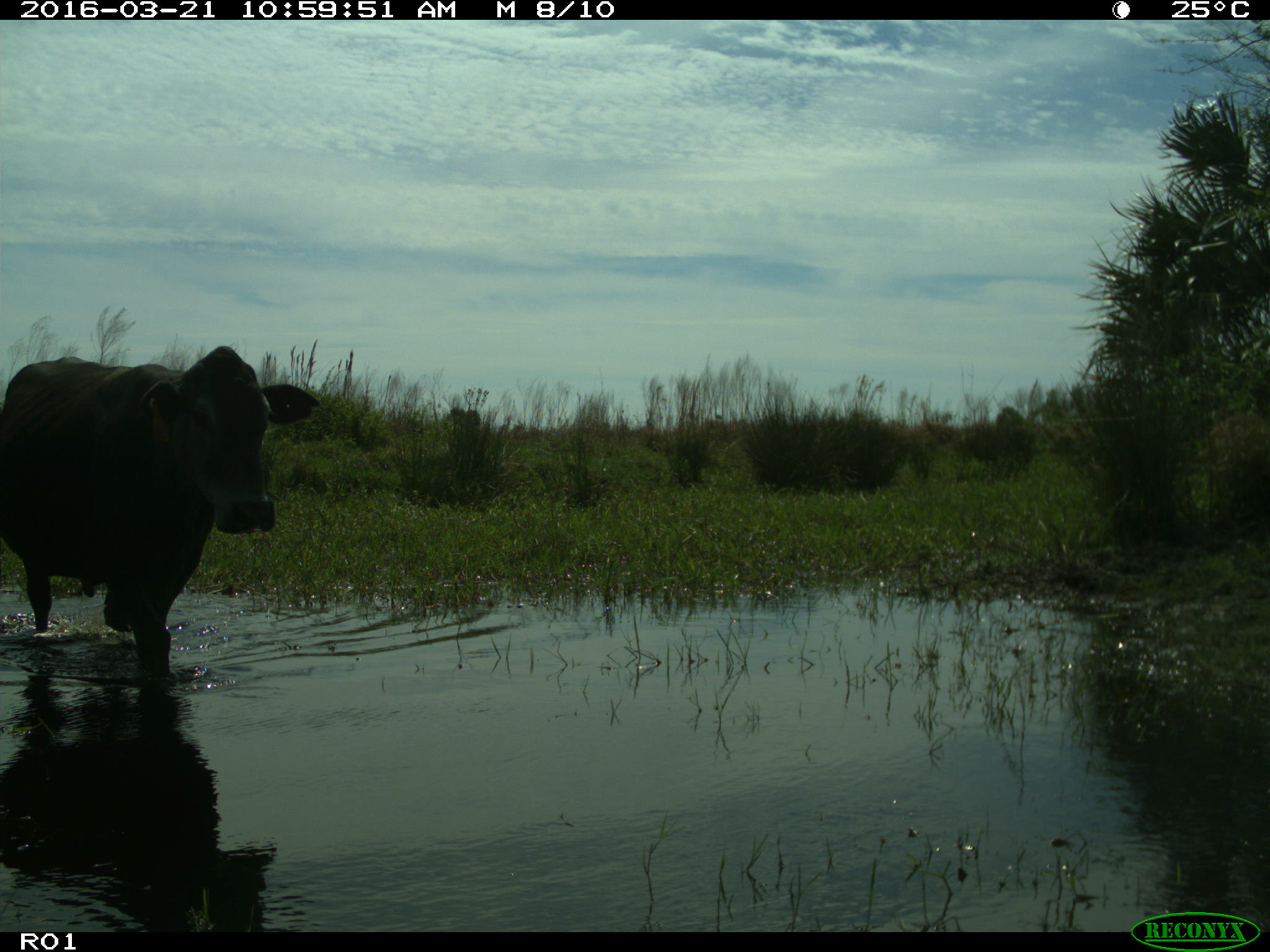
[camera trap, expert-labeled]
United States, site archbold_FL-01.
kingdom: Animalia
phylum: Chordata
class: Mammalia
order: Artiodactyla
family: Bovidae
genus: Bos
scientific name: Bos taurus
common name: domestic cow